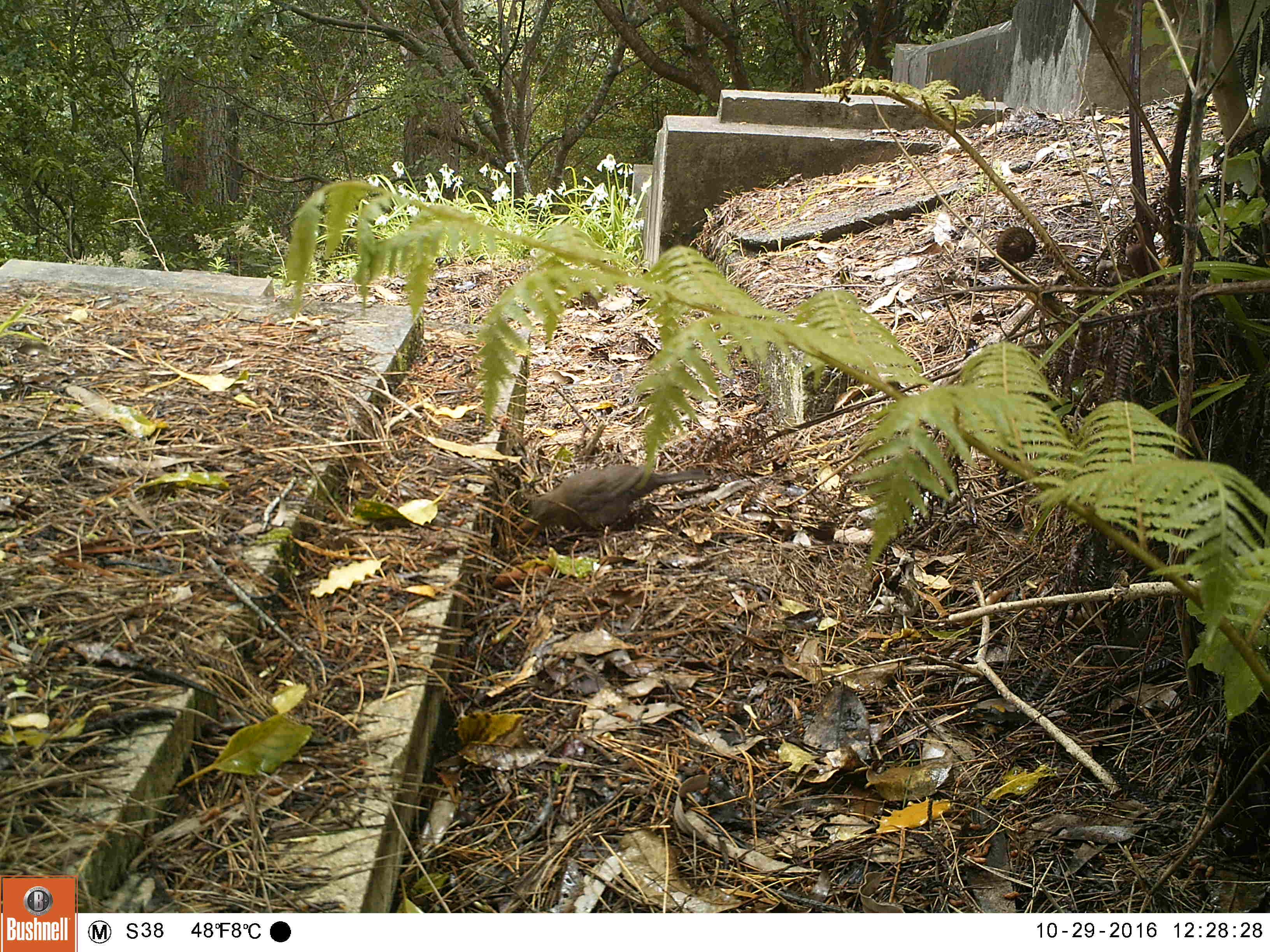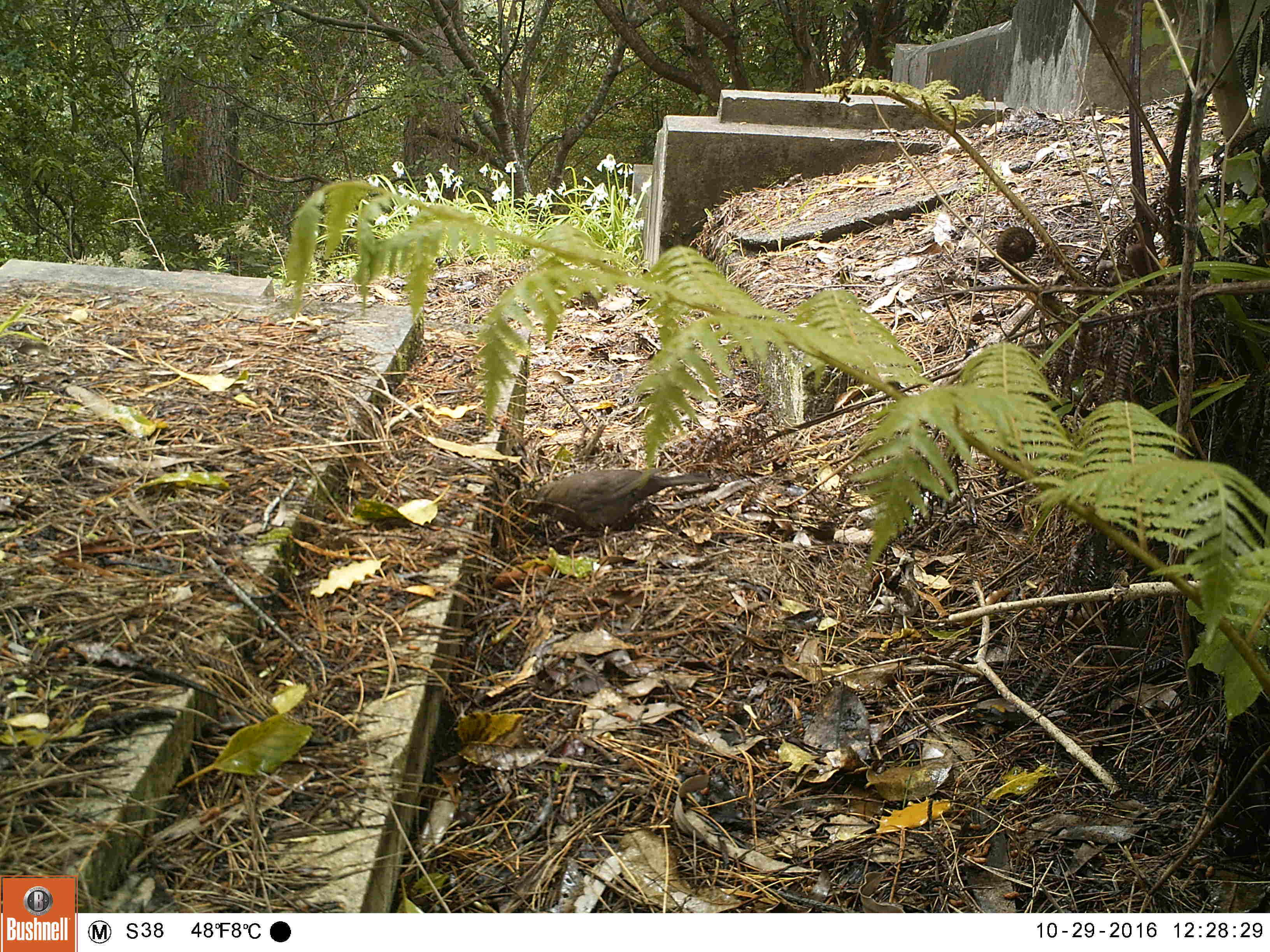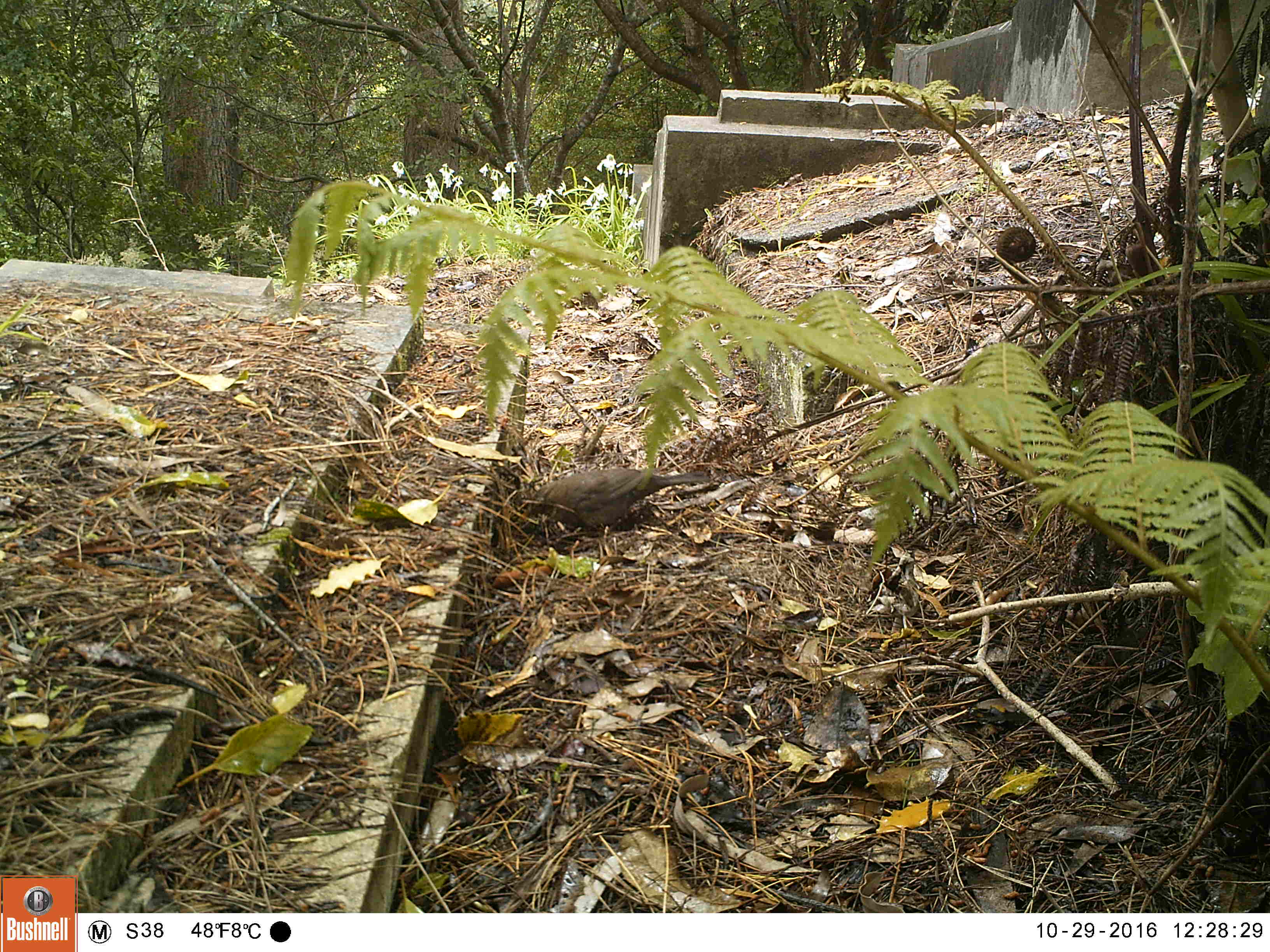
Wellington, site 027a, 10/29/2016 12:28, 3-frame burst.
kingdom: Animalia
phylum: Chordata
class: Aves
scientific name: Aves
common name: bird